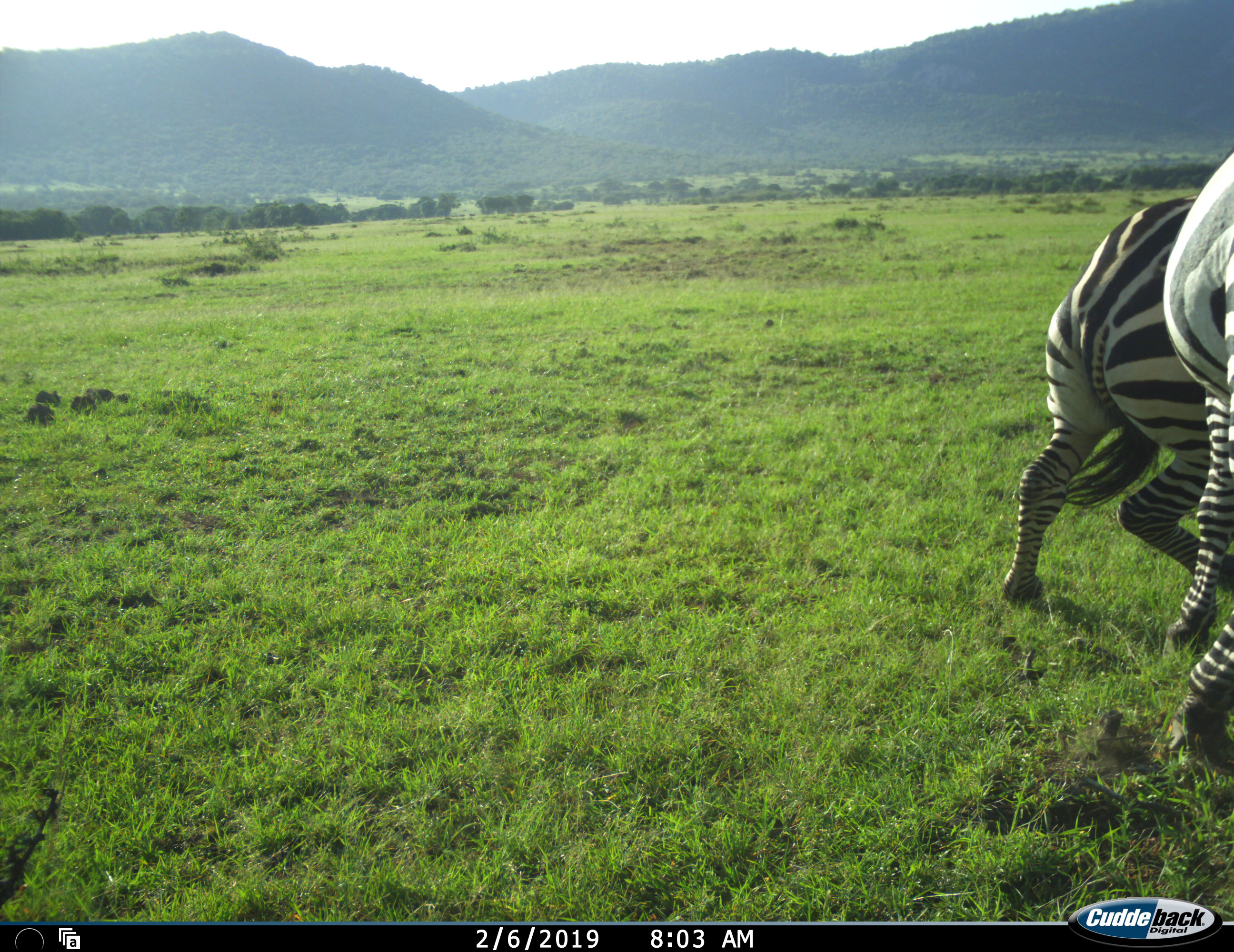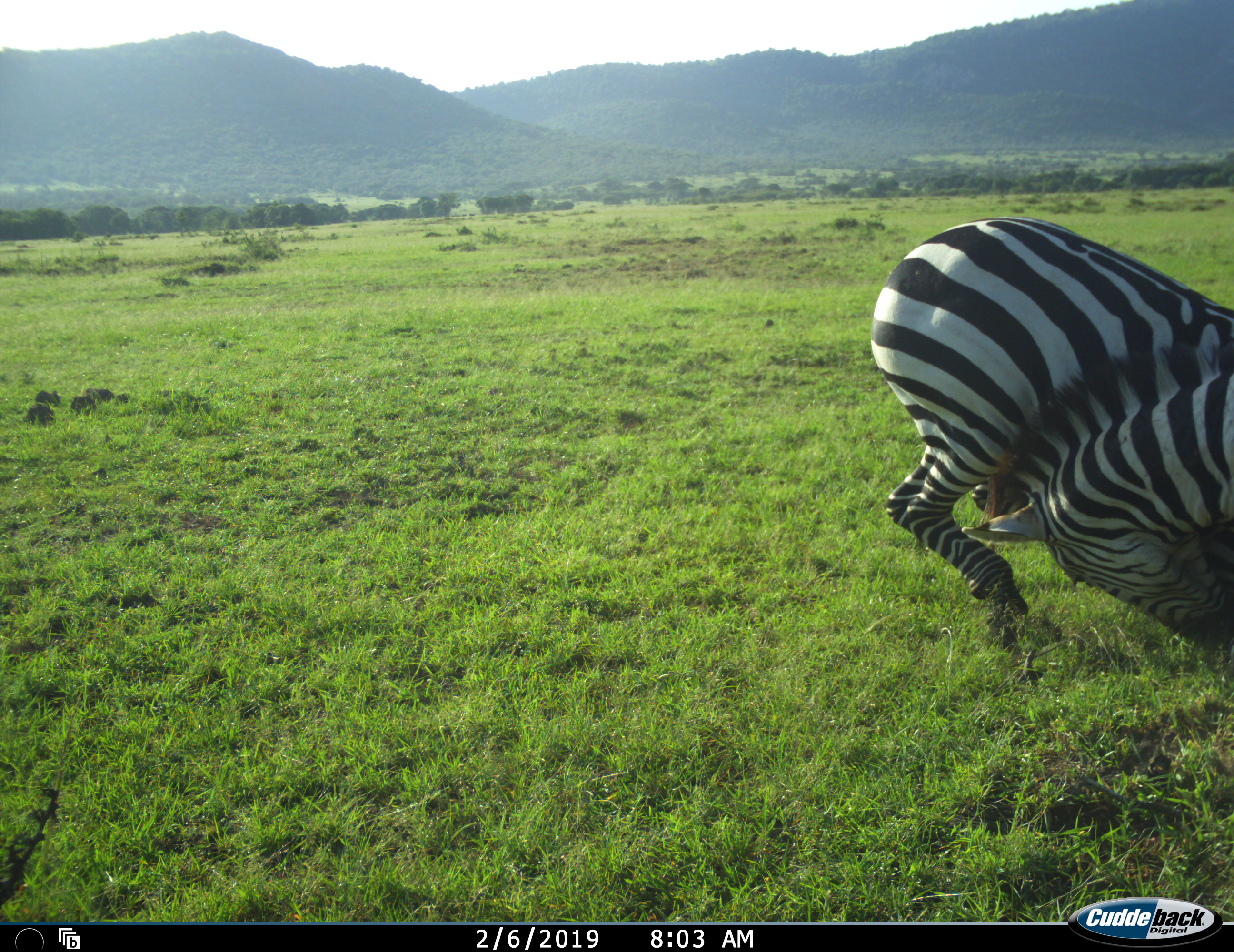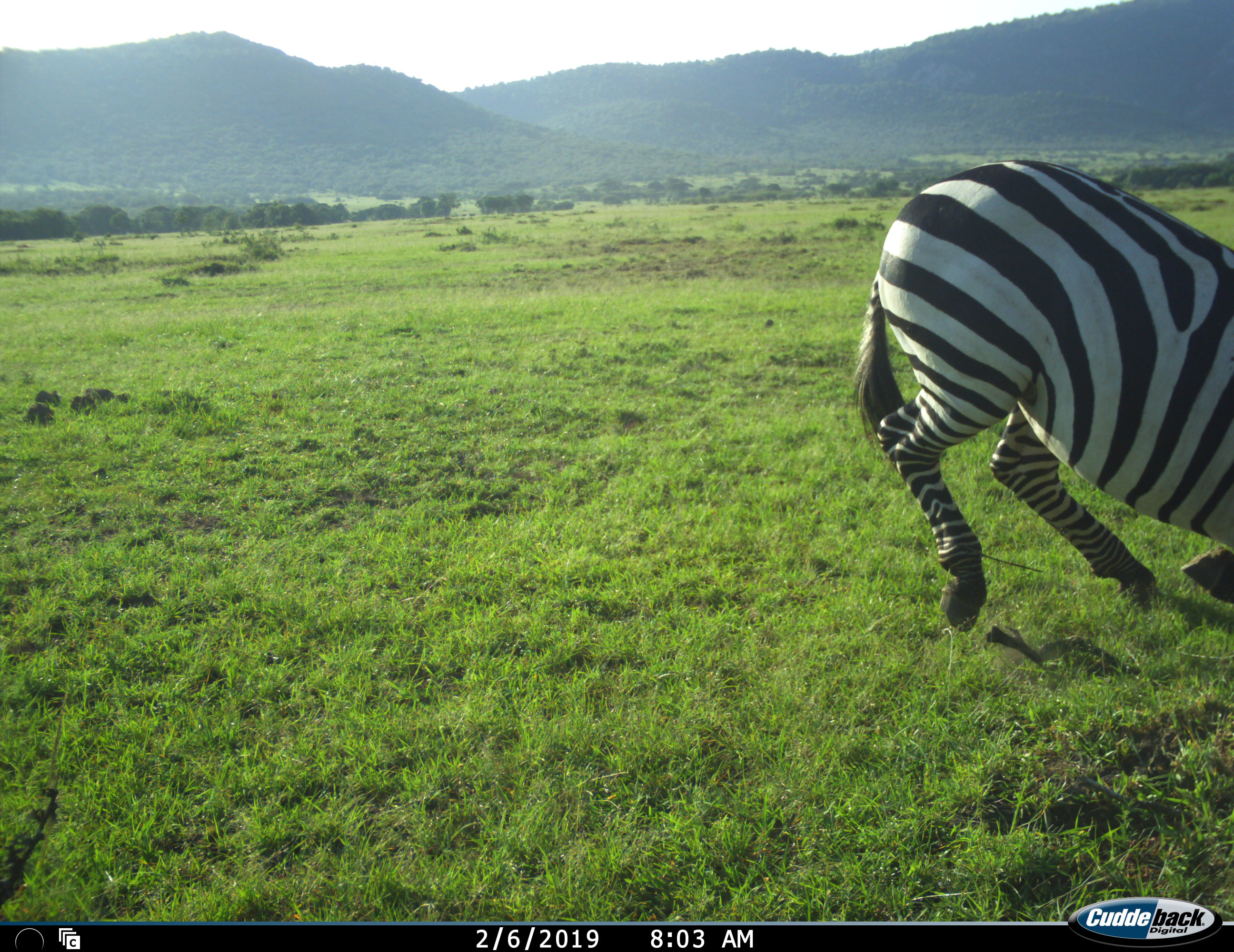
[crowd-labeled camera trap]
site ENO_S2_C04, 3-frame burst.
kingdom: Animalia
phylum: Chordata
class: Mammalia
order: Perissodactyla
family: Equidae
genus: Equus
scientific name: Equus quagga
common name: plains zebra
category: zebraplains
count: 2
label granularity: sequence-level